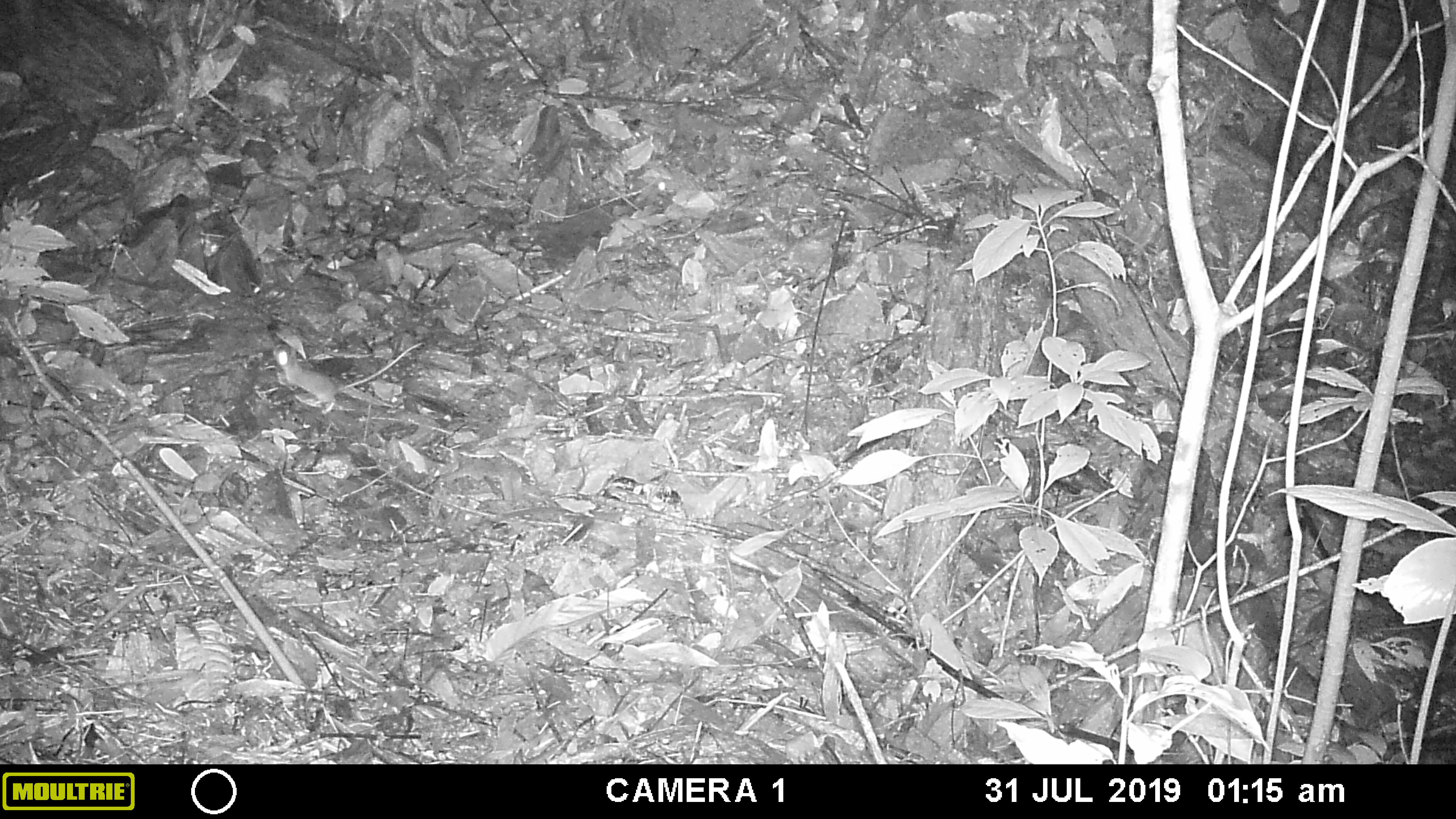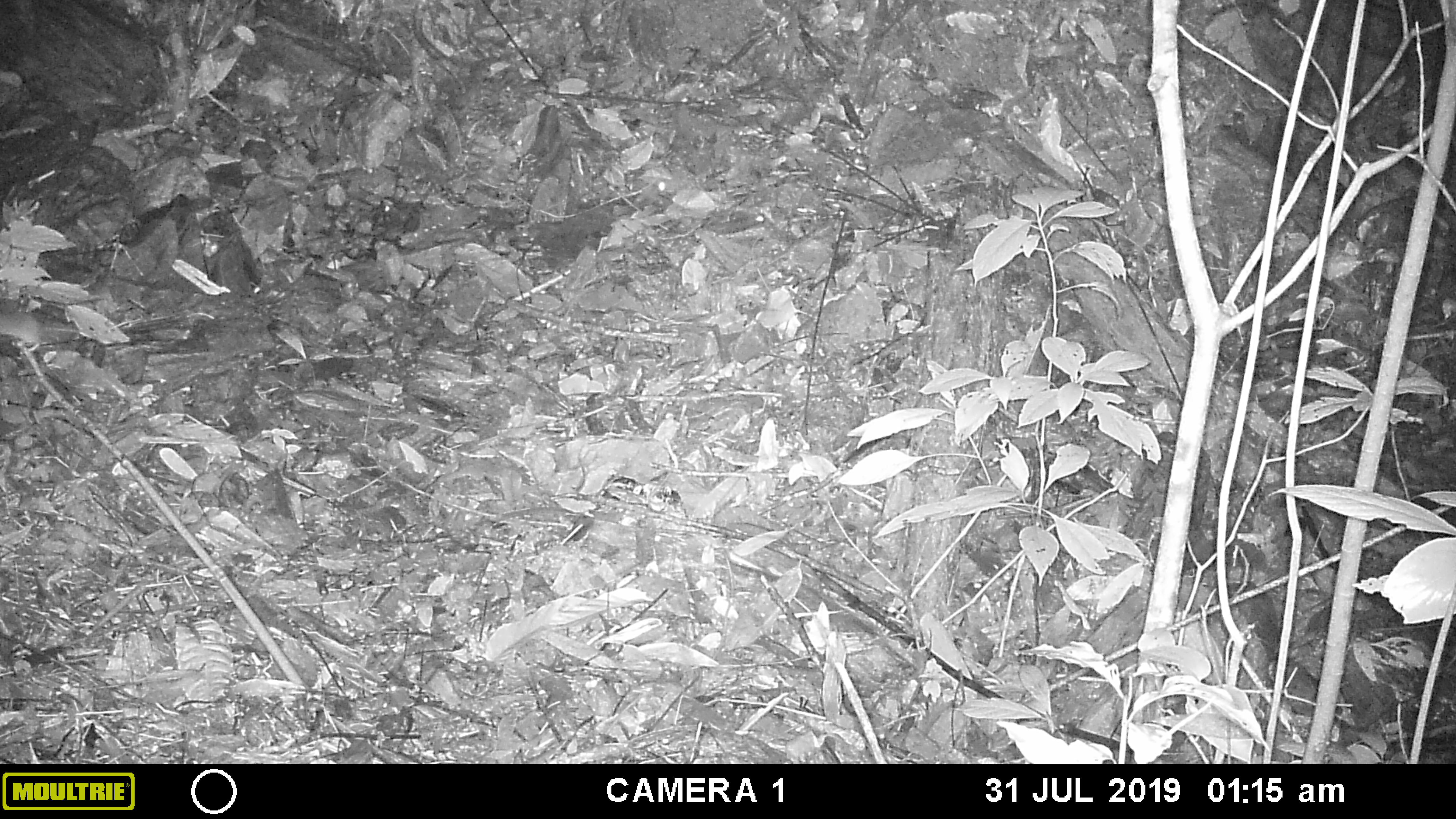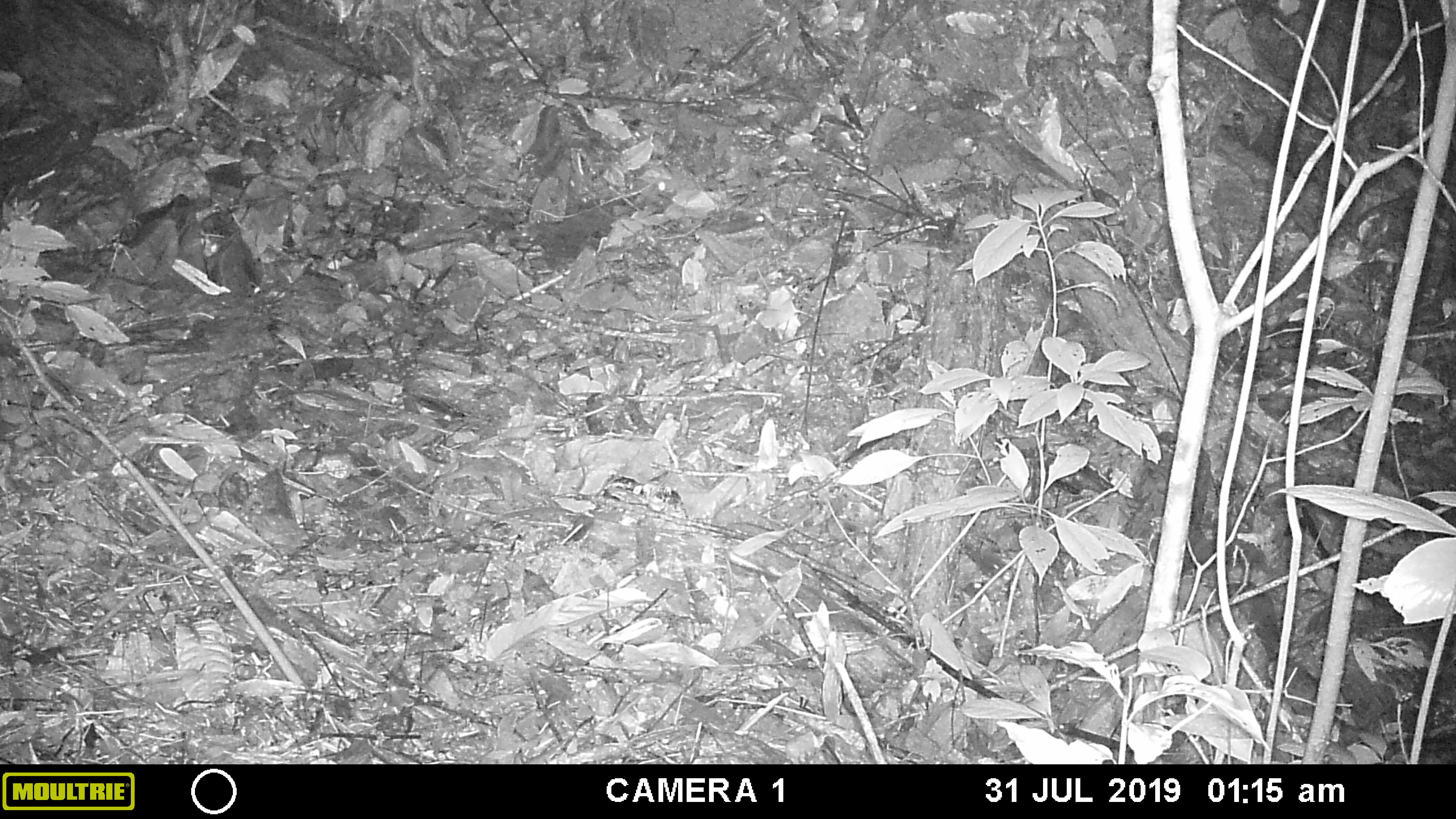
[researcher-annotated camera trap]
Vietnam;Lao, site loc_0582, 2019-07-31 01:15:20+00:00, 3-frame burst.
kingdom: Animalia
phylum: Chordata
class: Mammalia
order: Rodentia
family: Muridae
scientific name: Muridae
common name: old-world mice and rats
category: unidentified murid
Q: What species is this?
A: Unidentified murid (old-world mice and rats) (Muridae).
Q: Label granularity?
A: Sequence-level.